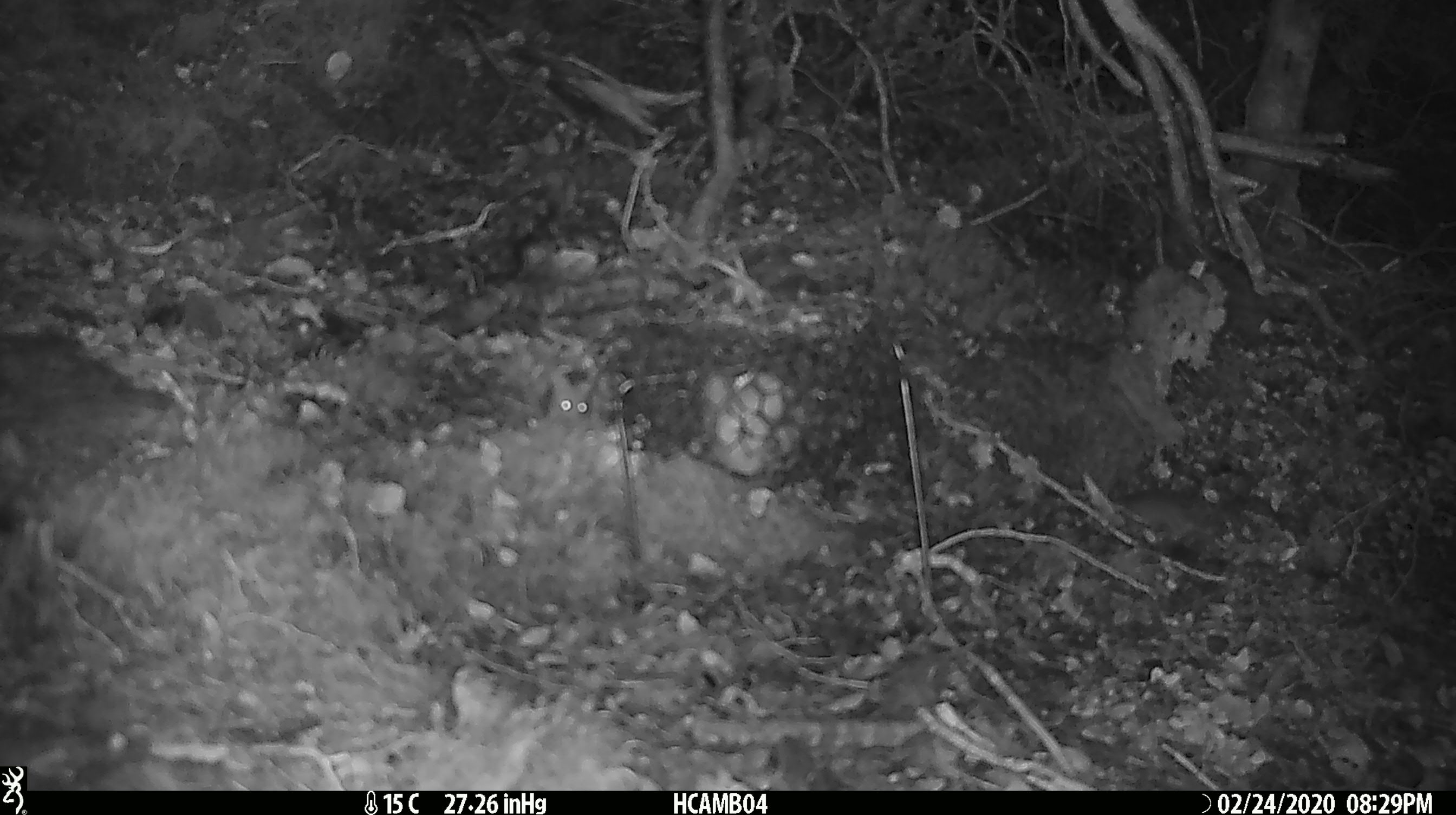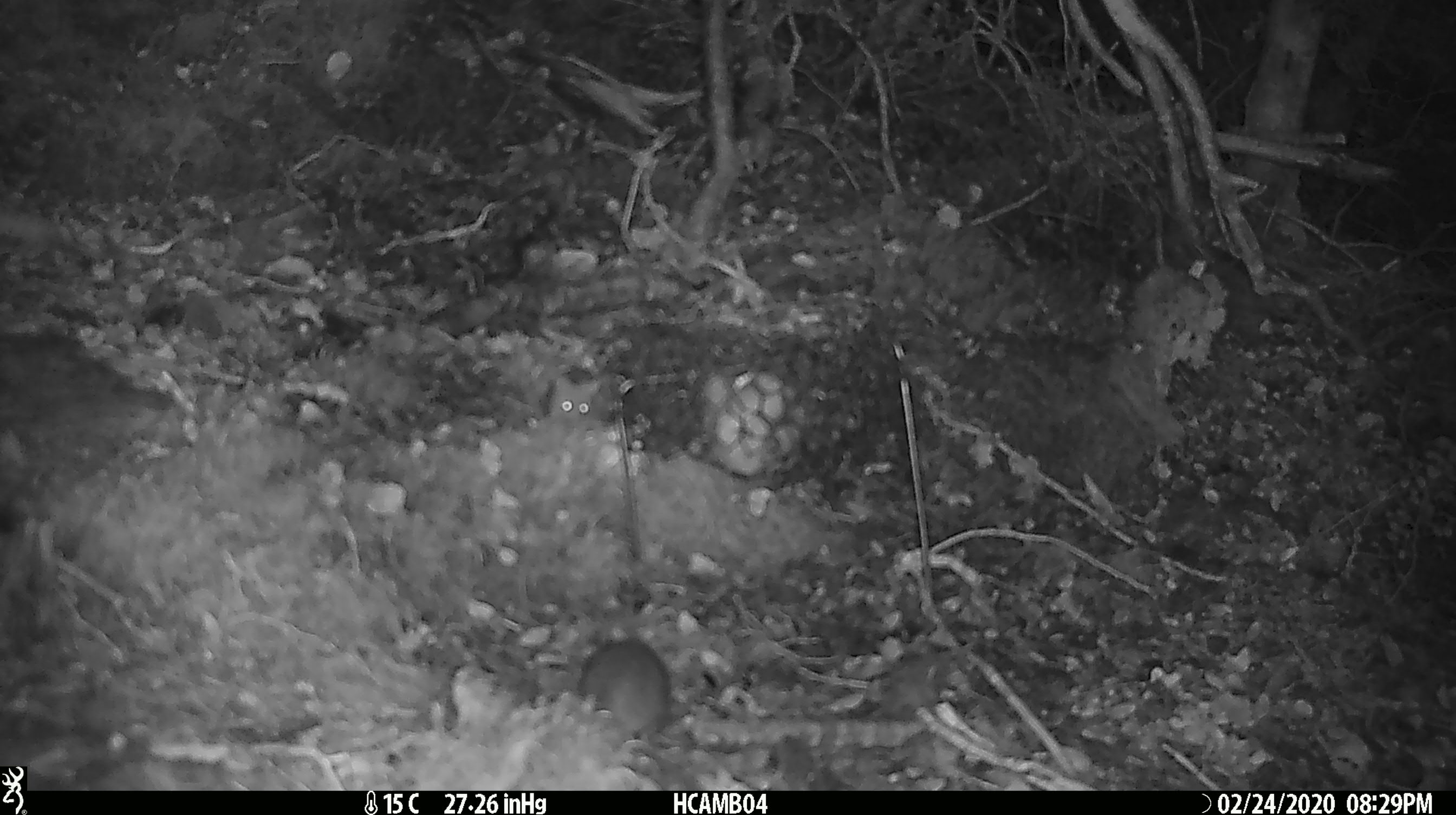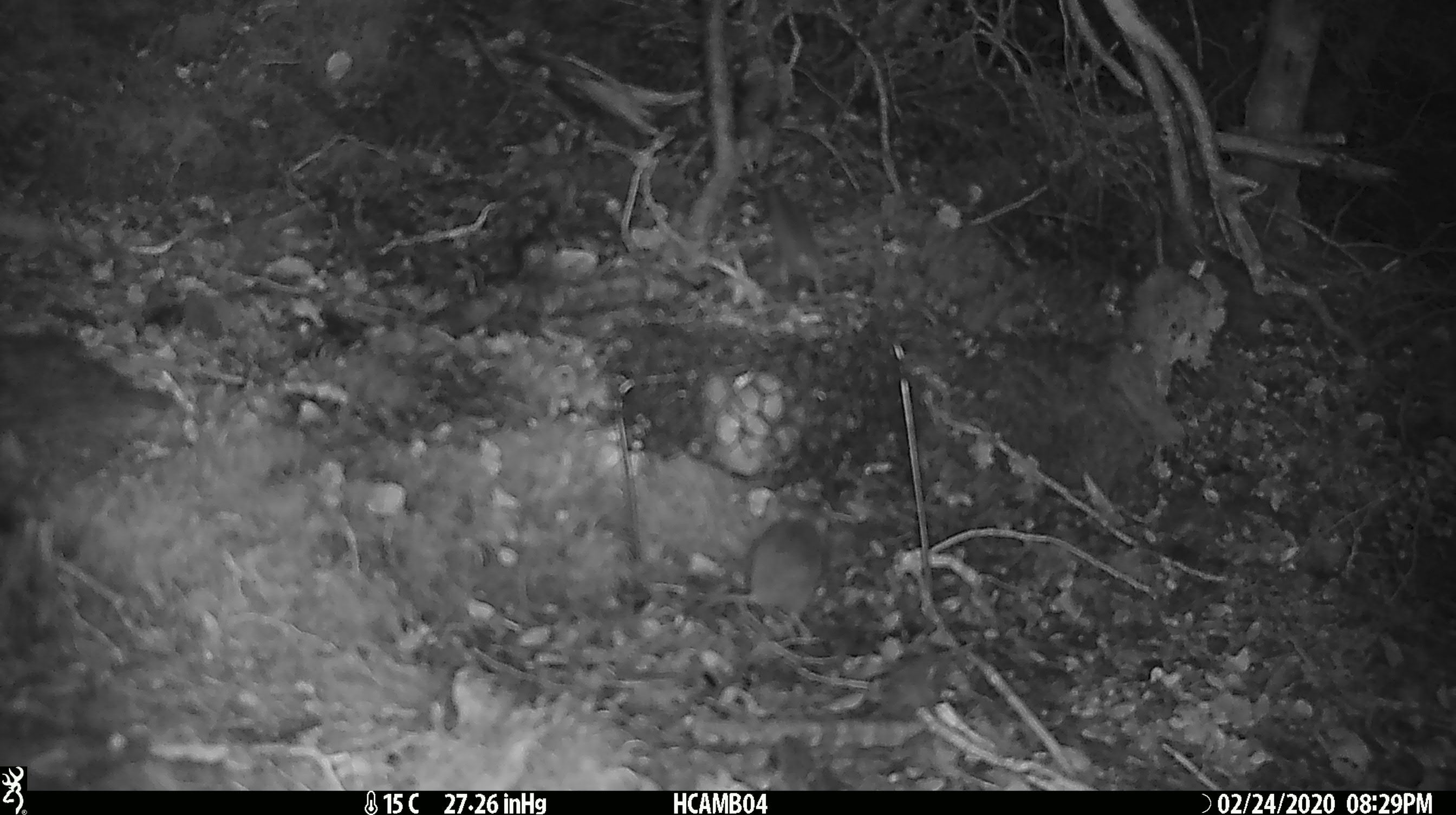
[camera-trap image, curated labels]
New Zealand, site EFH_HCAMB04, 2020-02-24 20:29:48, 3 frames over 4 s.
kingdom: Animalia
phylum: Chordata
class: Mammalia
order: Rodentia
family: Muridae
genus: Mus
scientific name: Mus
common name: mouse